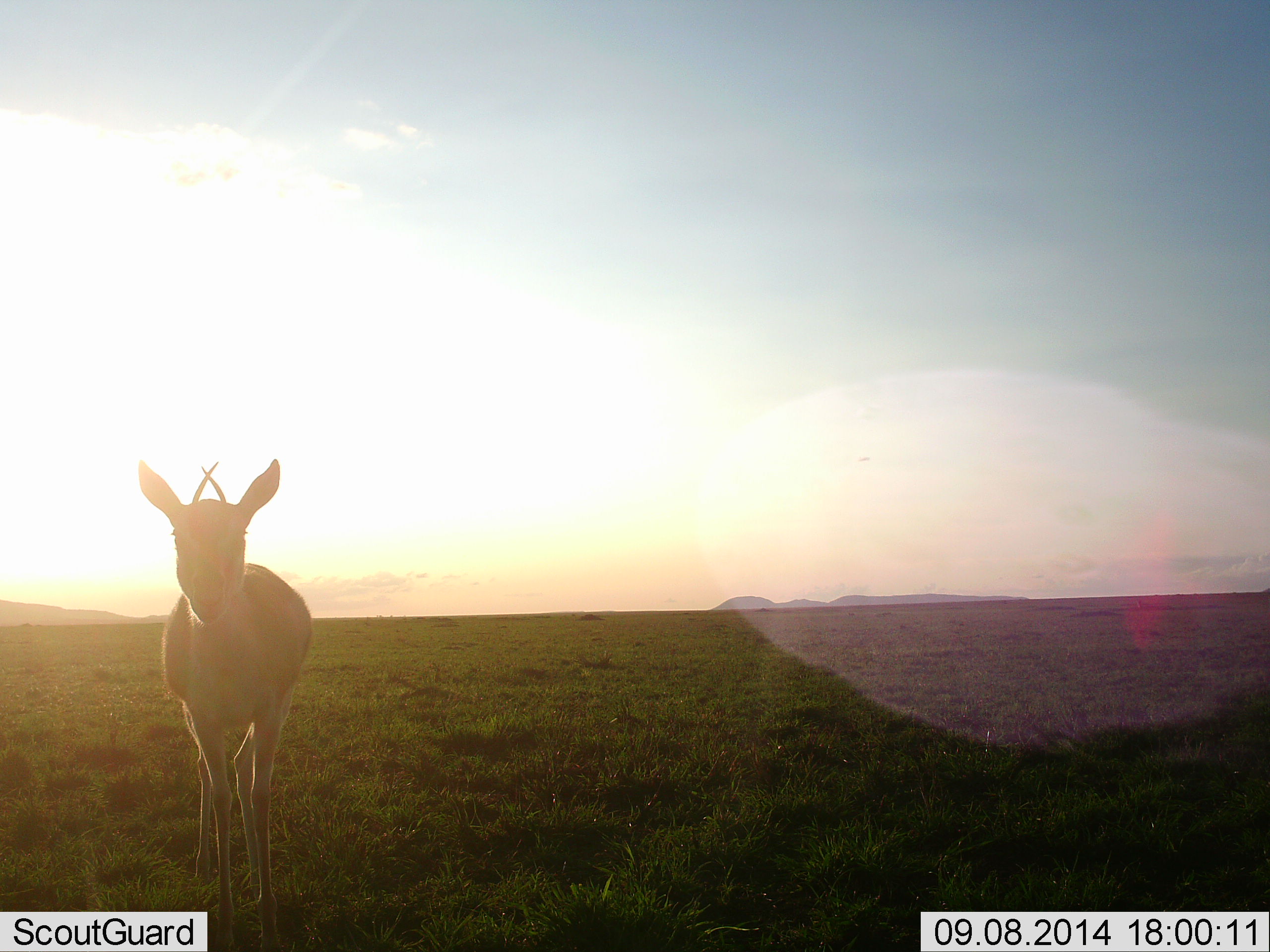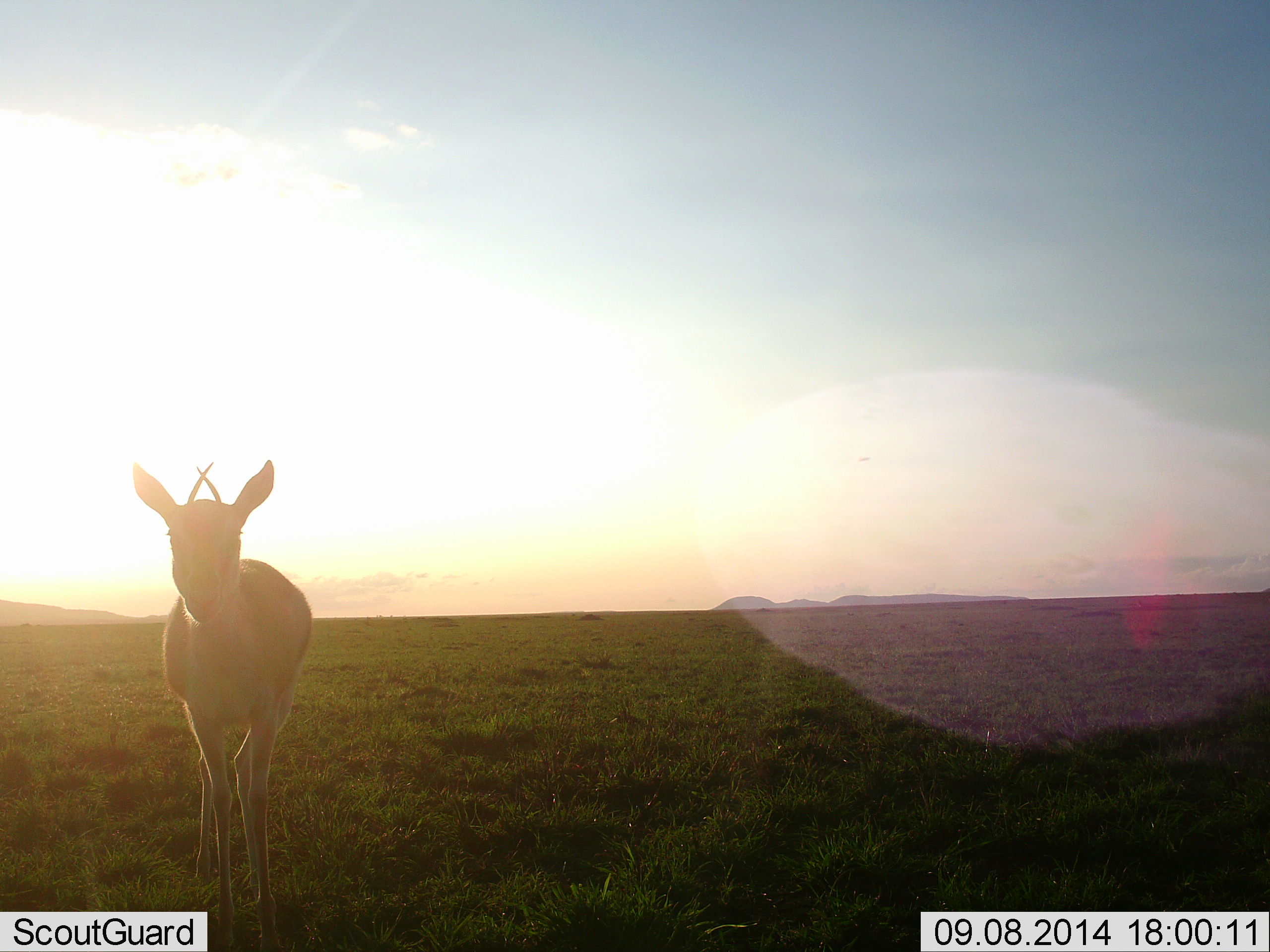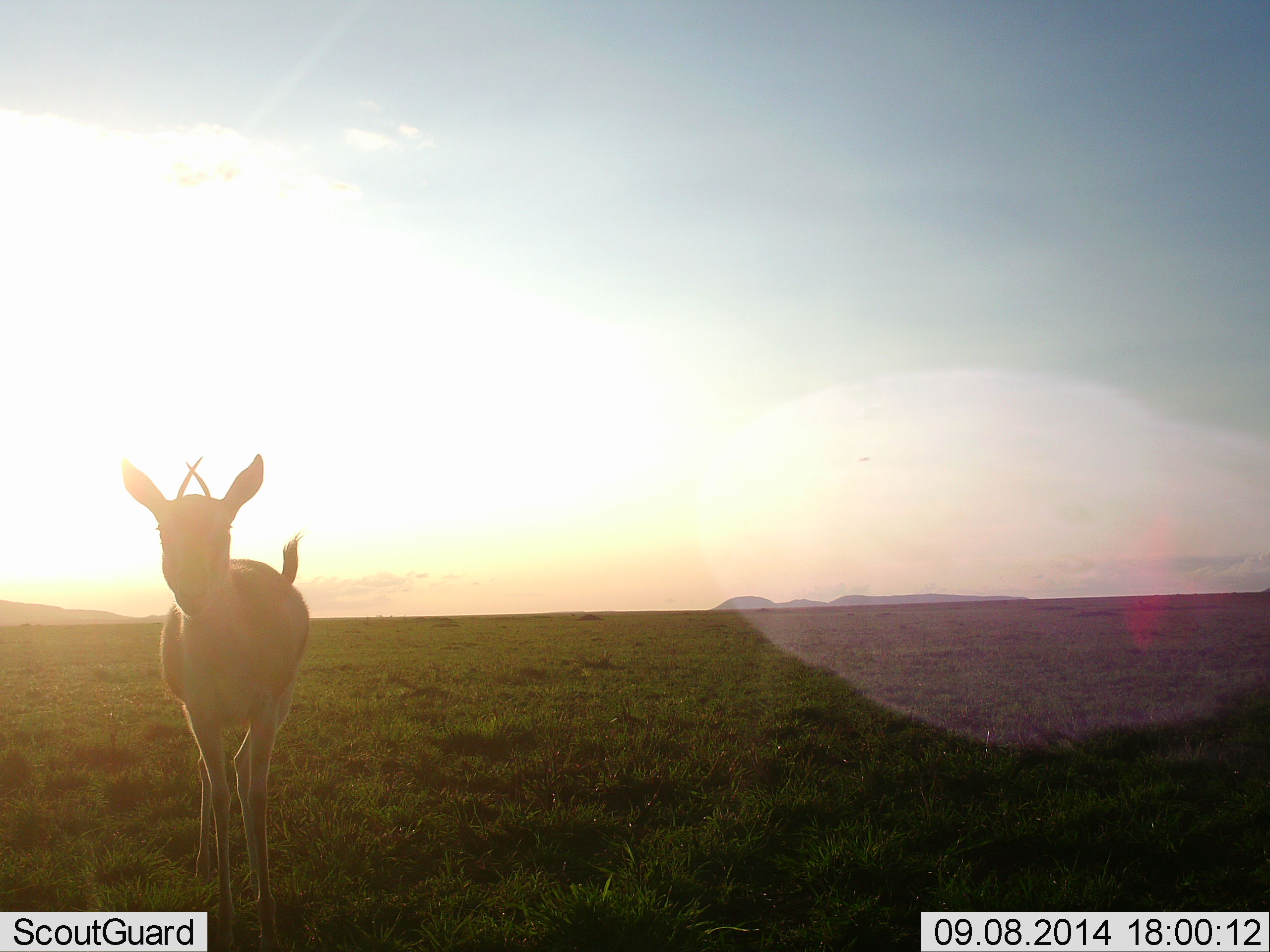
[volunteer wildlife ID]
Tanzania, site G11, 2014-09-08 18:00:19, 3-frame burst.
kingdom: Animalia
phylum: Chordata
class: Mammalia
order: Artiodactyla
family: Bovidae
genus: Eudorcas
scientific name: Eudorcas thomsonii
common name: thomson's gazelle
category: gazellethomsons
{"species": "gazellethomsons (thomson's gazelle) (Eudorcas thomsonii)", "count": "1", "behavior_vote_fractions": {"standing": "100%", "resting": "0%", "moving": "0%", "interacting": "0%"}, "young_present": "0%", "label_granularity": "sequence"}